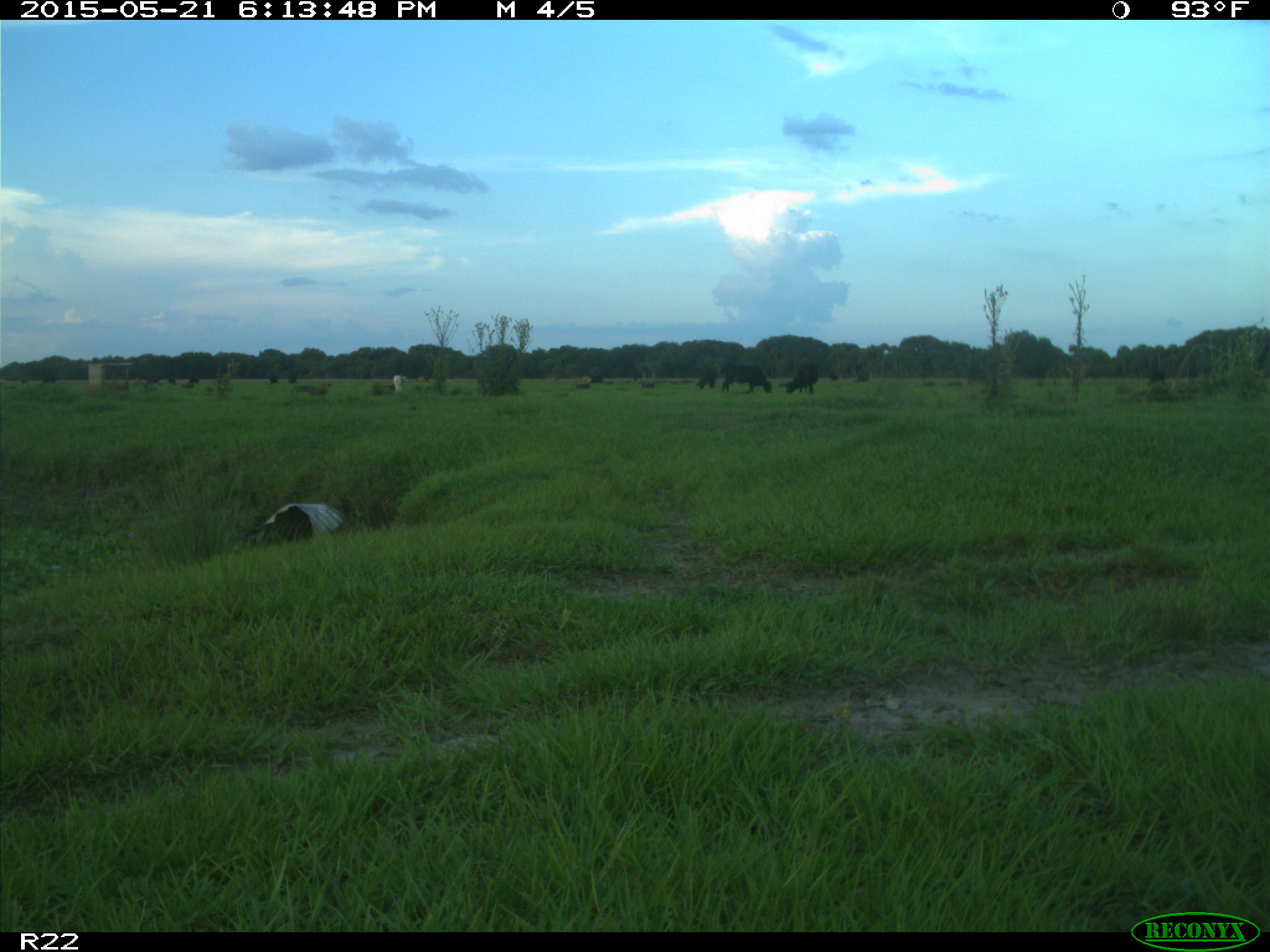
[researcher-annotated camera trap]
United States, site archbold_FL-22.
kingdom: Animalia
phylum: Chordata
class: Mammalia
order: Artiodactyla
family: Bovidae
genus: Bos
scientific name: Bos taurus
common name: domestic cow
Bos taurus (domestic cow).